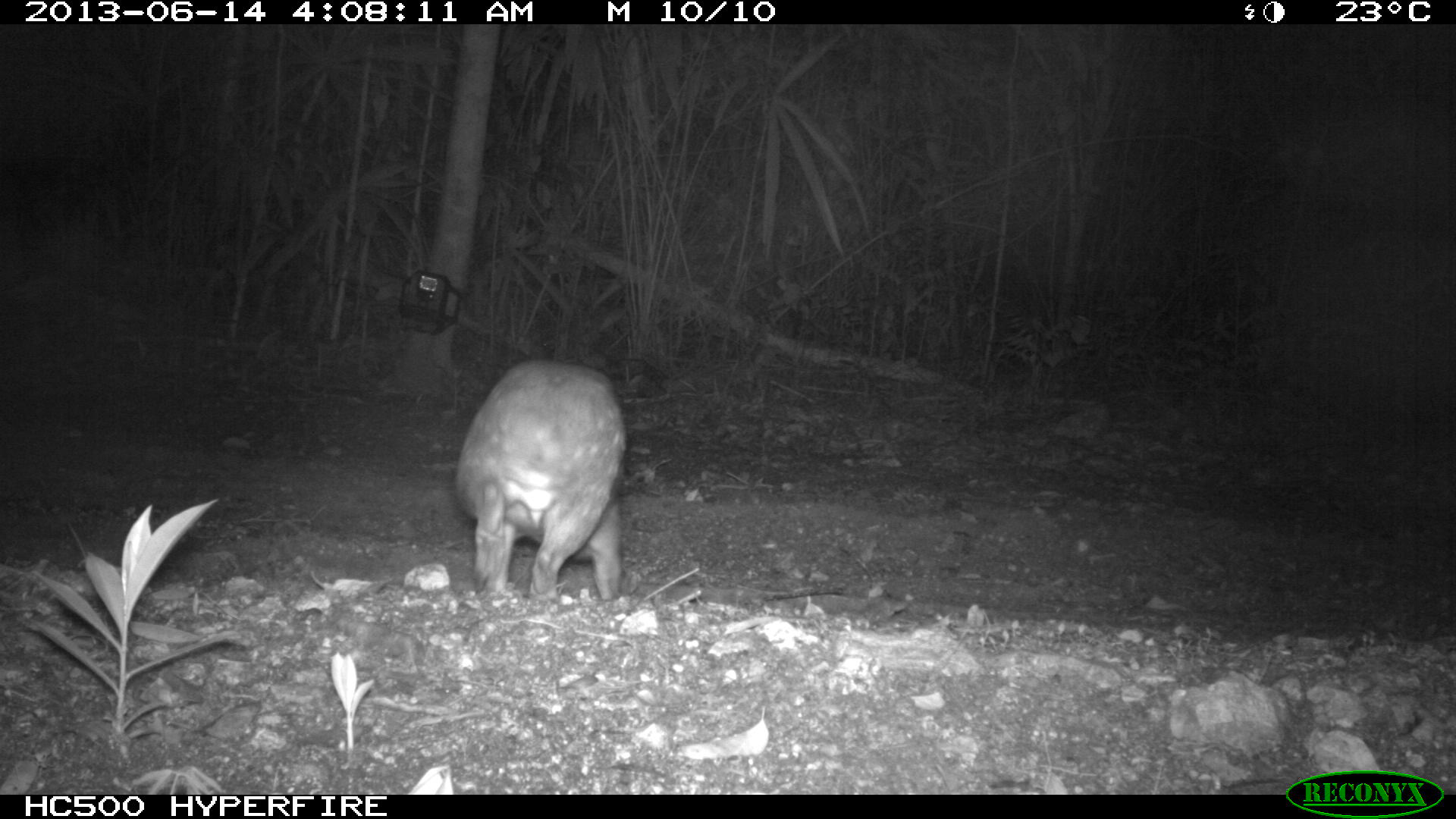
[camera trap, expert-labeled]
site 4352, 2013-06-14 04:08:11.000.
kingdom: Animalia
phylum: Chordata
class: Mammalia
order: Rodentia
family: Cuniculidae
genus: Cuniculus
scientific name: Cuniculus paca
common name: lowland paca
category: agouti paca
Agouti paca (lowland paca) (Cuniculus paca), count 1.